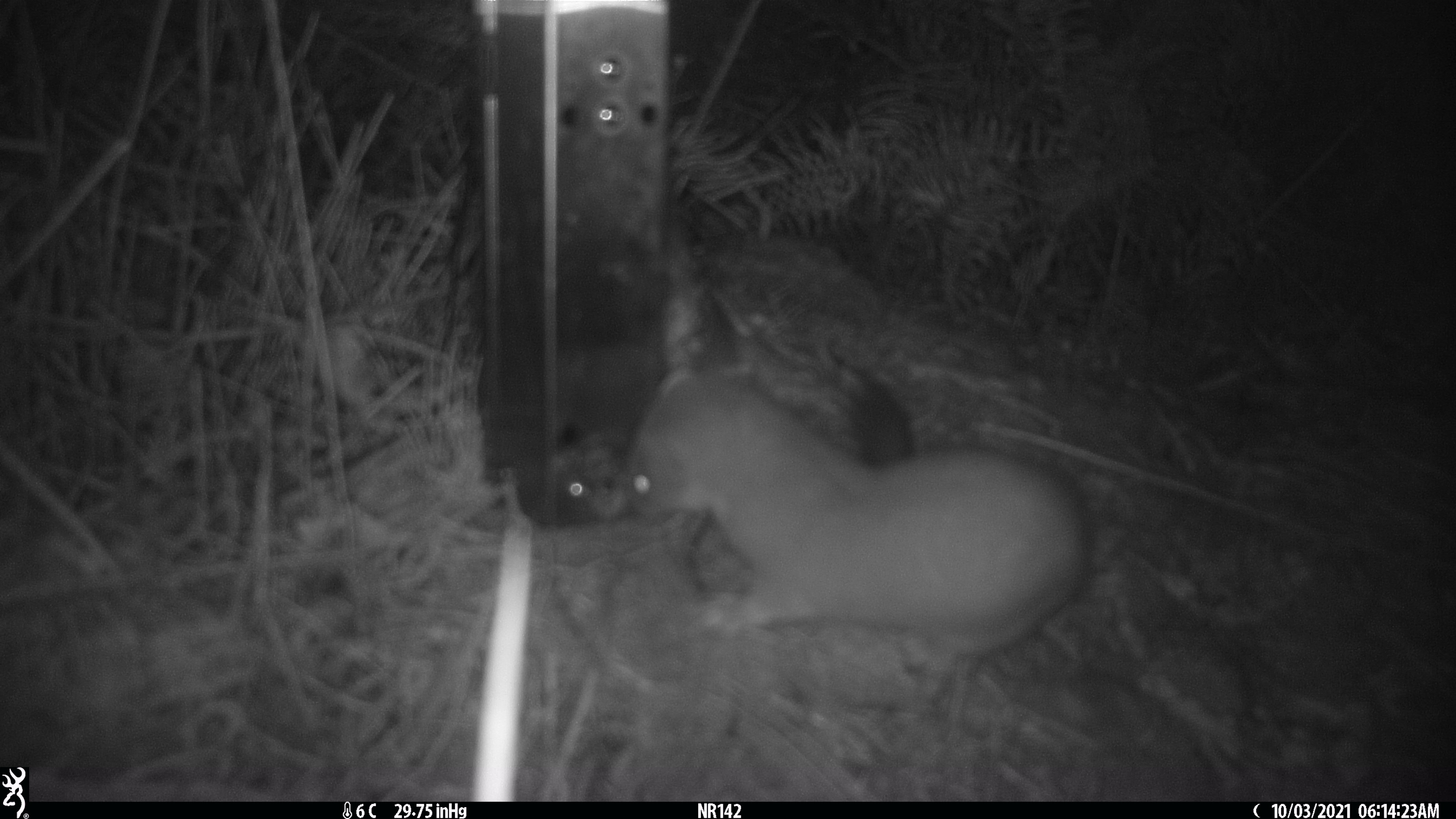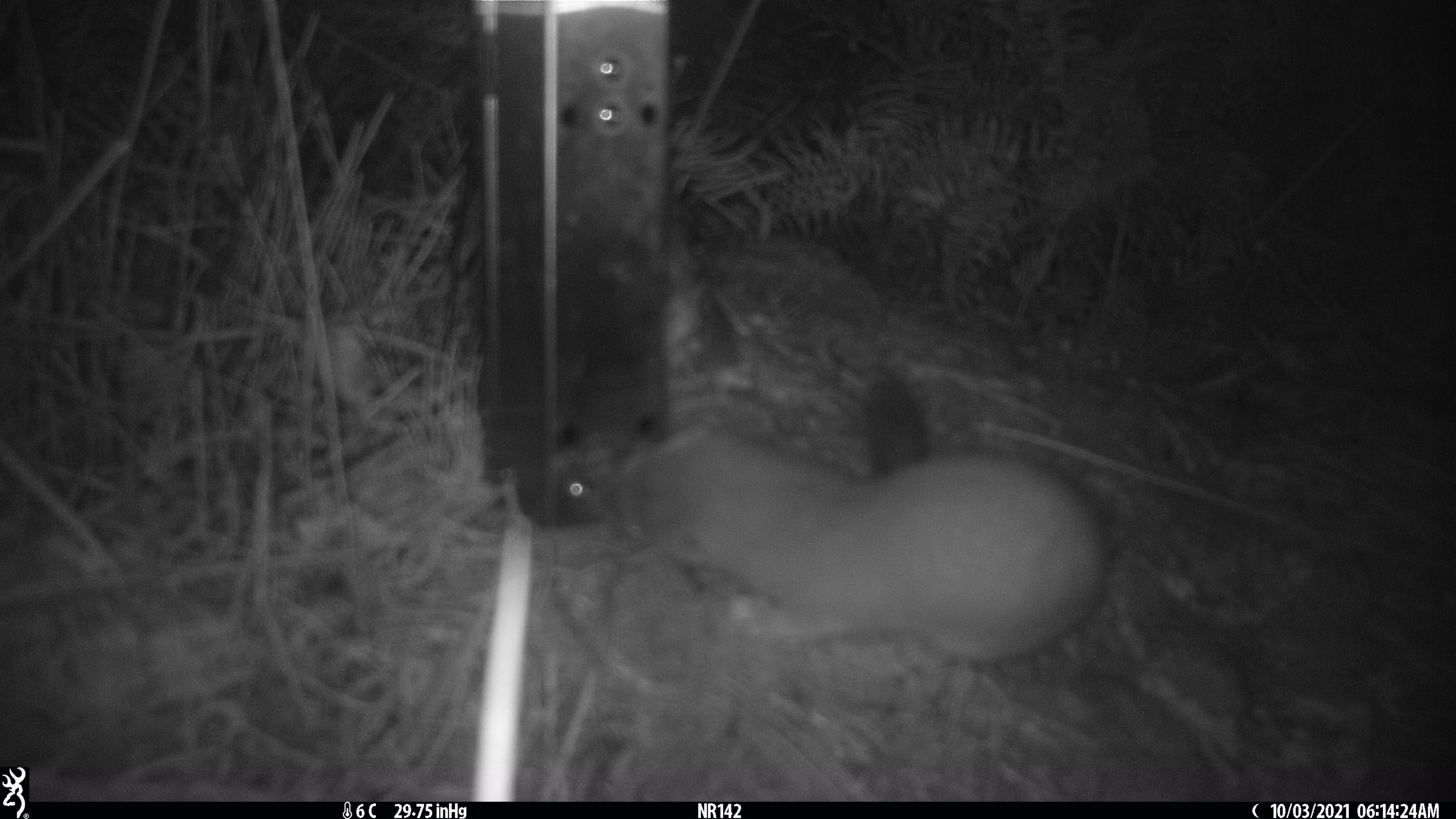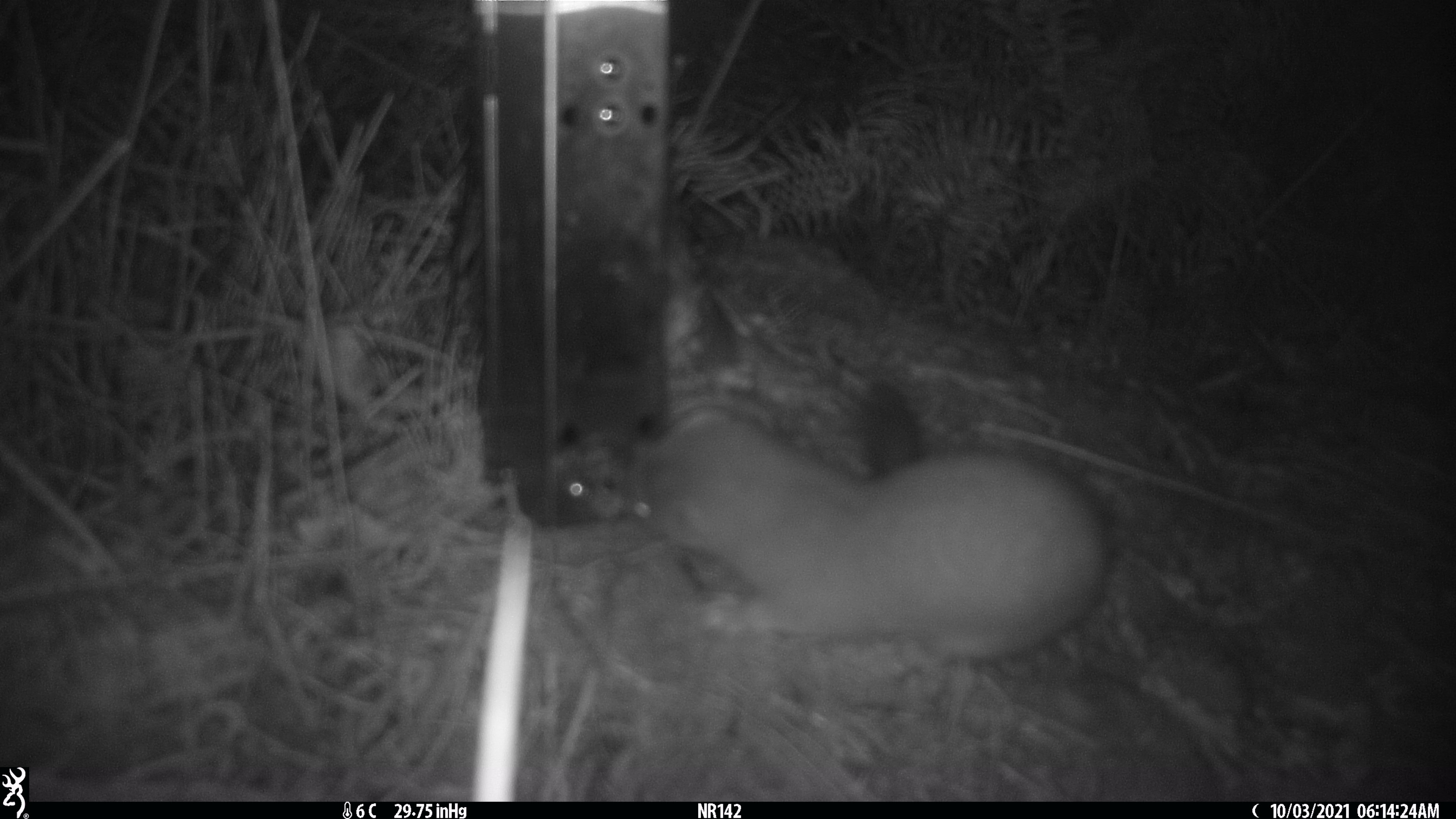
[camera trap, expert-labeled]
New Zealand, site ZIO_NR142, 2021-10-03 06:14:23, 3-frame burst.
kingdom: Animalia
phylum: Chordata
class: Mammalia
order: Carnivora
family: Mustelidae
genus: Mustela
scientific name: Mustela erminea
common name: stoat